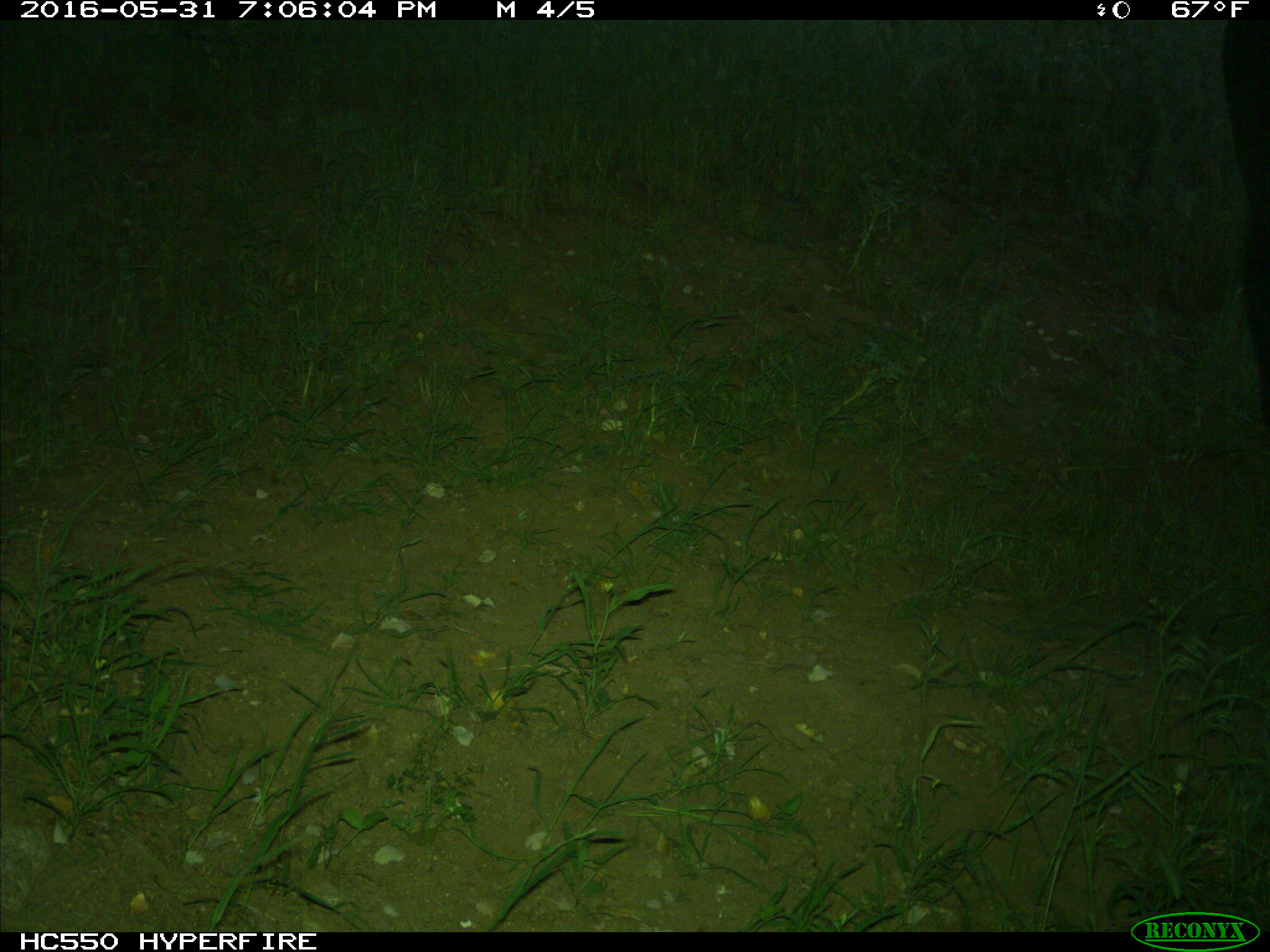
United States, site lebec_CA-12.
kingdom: Animalia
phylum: Chordata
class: Mammalia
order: Artiodactyla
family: Bovidae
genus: Bos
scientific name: Bos taurus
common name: domestic cow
Bos taurus (domestic cow).